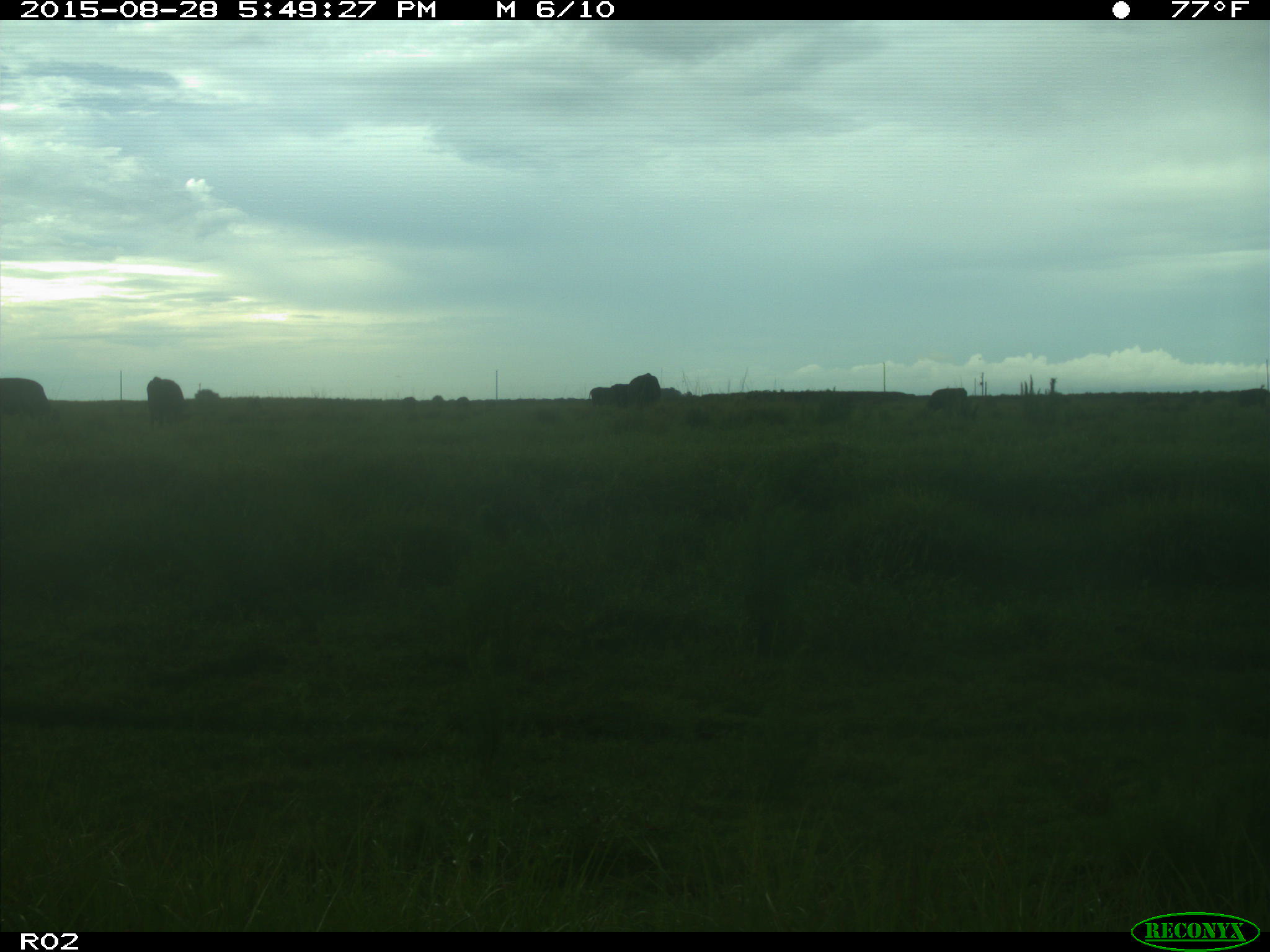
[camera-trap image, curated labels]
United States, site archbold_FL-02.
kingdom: Animalia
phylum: Chordata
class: Mammalia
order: Artiodactyla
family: Bovidae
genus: Bos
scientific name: Bos taurus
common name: domestic cow